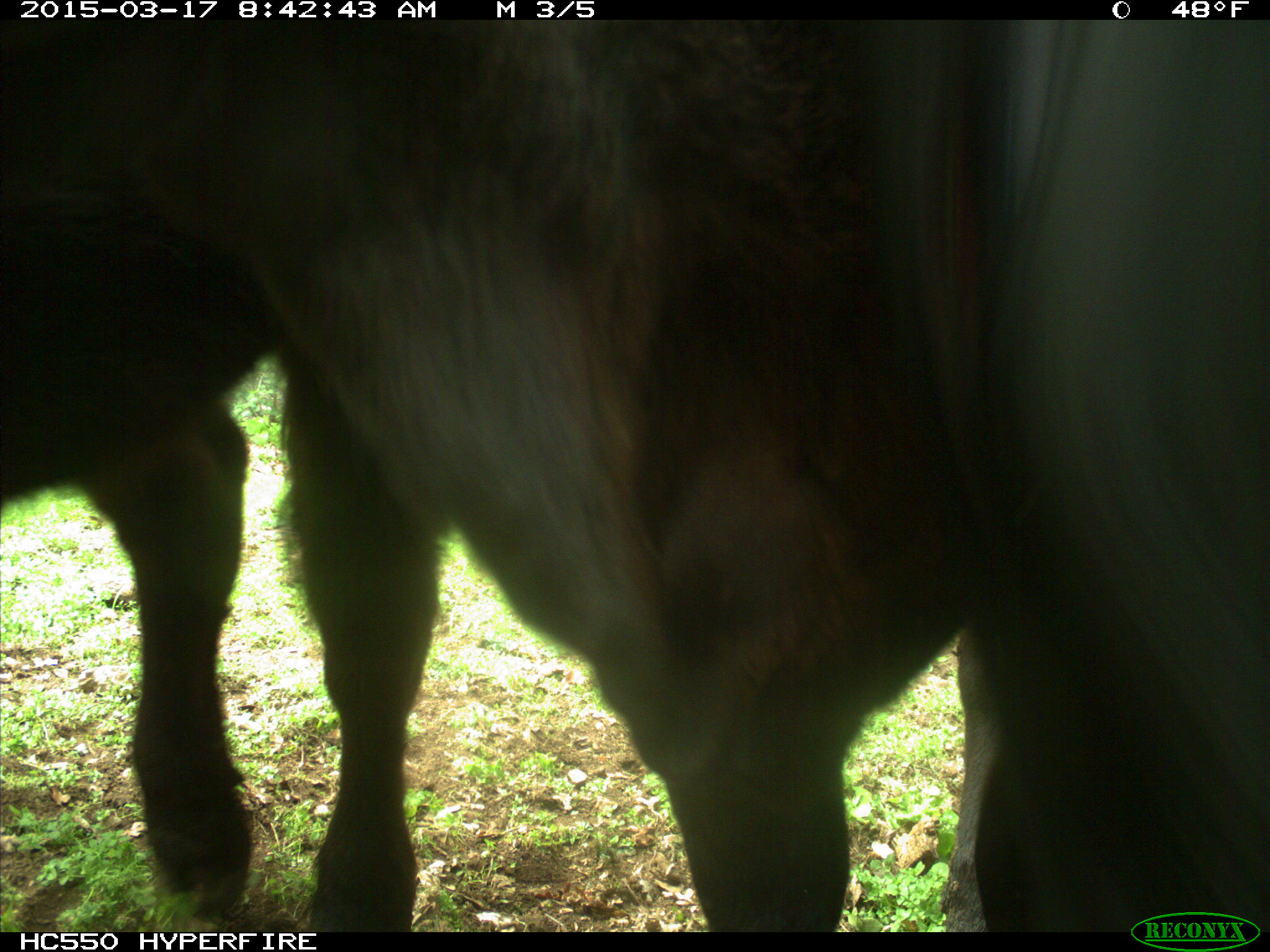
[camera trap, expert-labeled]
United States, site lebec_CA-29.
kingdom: Animalia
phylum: Chordata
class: Mammalia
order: Artiodactyla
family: Bovidae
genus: Bos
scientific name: Bos taurus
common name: domestic cow